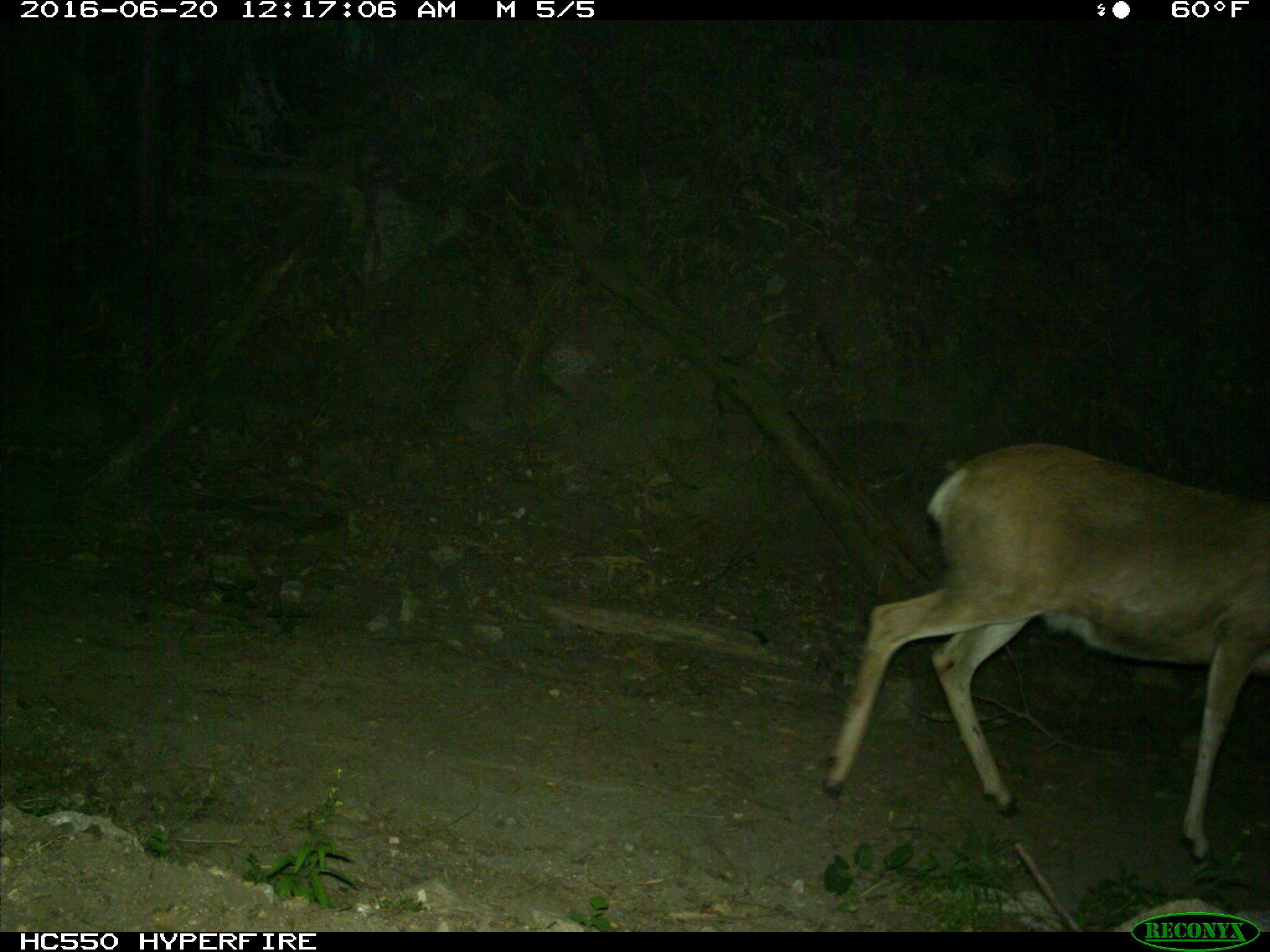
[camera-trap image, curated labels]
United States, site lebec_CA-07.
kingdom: Animalia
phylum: Chordata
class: Mammalia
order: Artiodactyla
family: Cervidae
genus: Odocoileus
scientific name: Odocoileus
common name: deer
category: unidentified deer